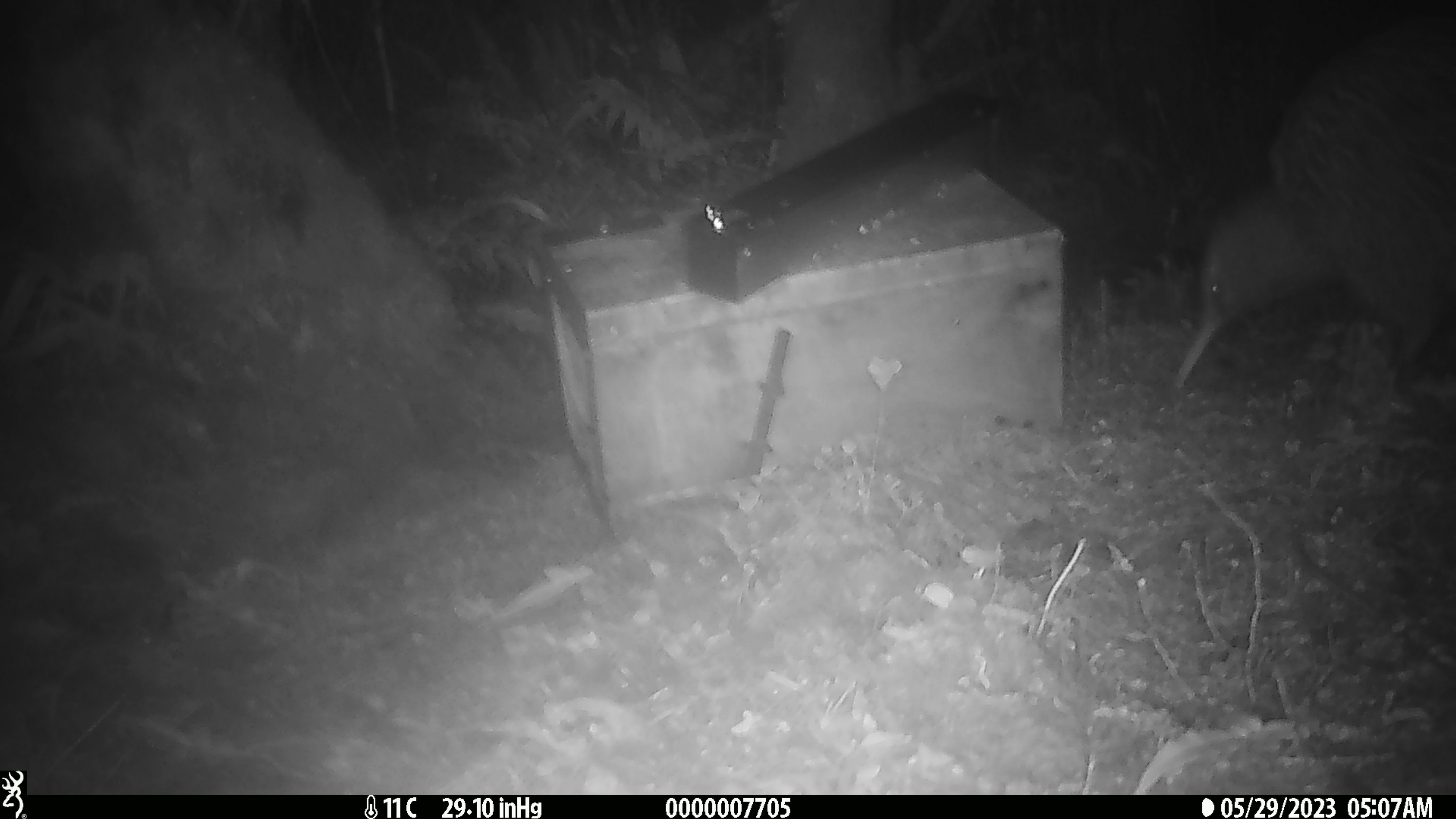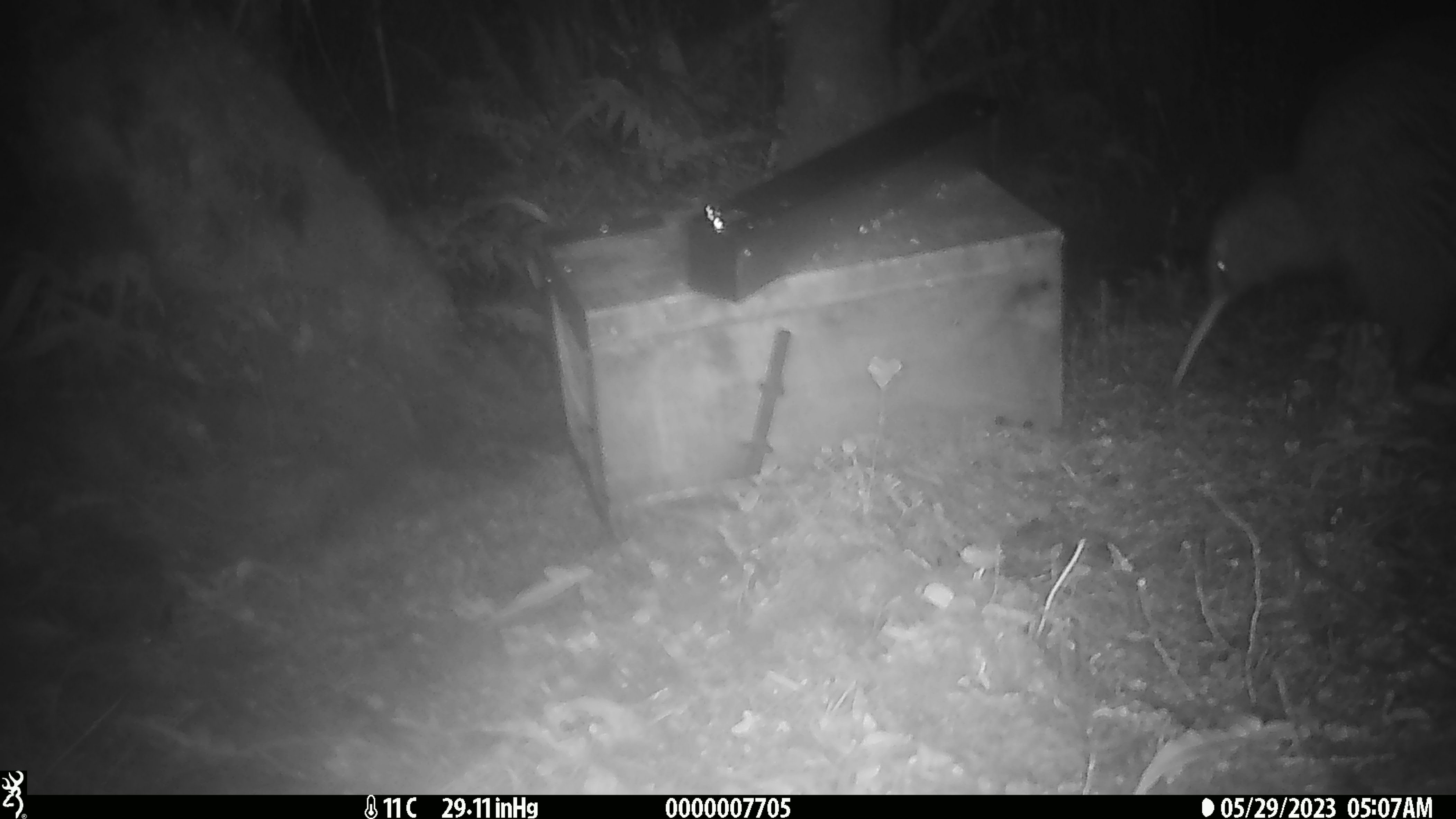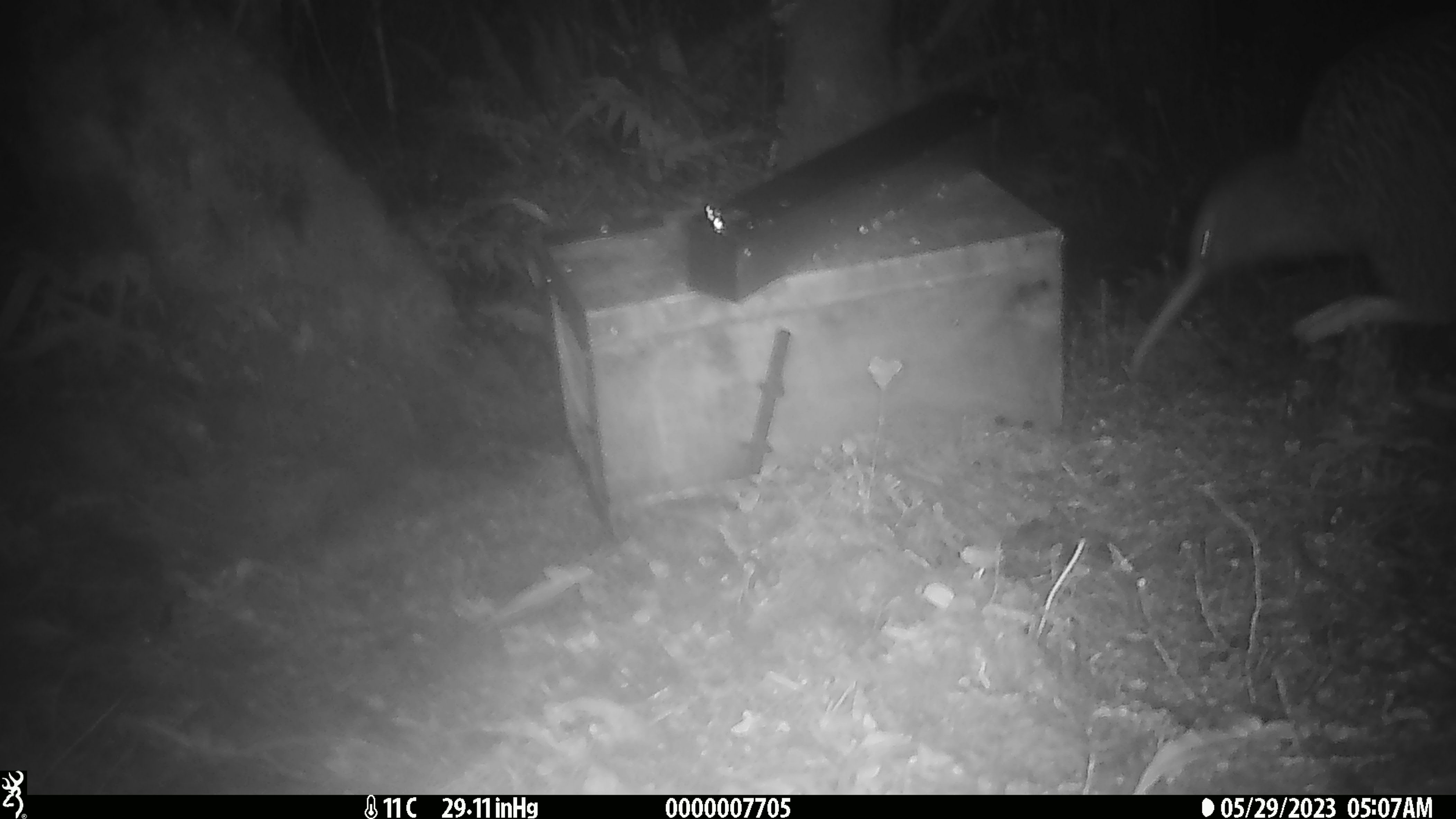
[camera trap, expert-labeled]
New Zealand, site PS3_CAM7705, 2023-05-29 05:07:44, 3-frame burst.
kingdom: Animalia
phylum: Chordata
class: Aves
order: Apterygiformes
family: Apterygidae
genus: Apteryx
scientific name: Apteryx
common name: kiwi